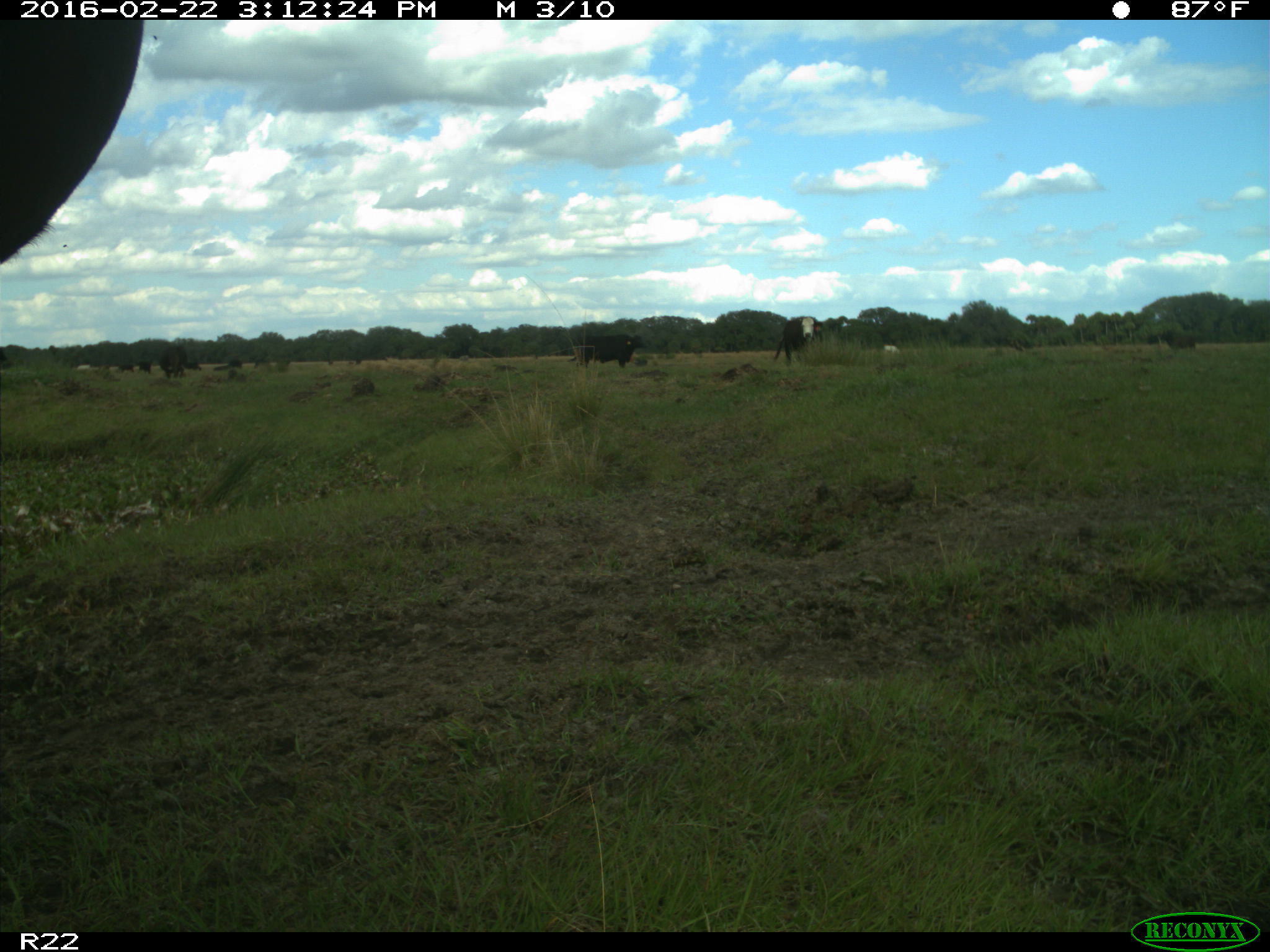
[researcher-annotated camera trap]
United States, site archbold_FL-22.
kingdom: Animalia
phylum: Chordata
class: Mammalia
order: Artiodactyla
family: Bovidae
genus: Bos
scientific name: Bos taurus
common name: domestic cow